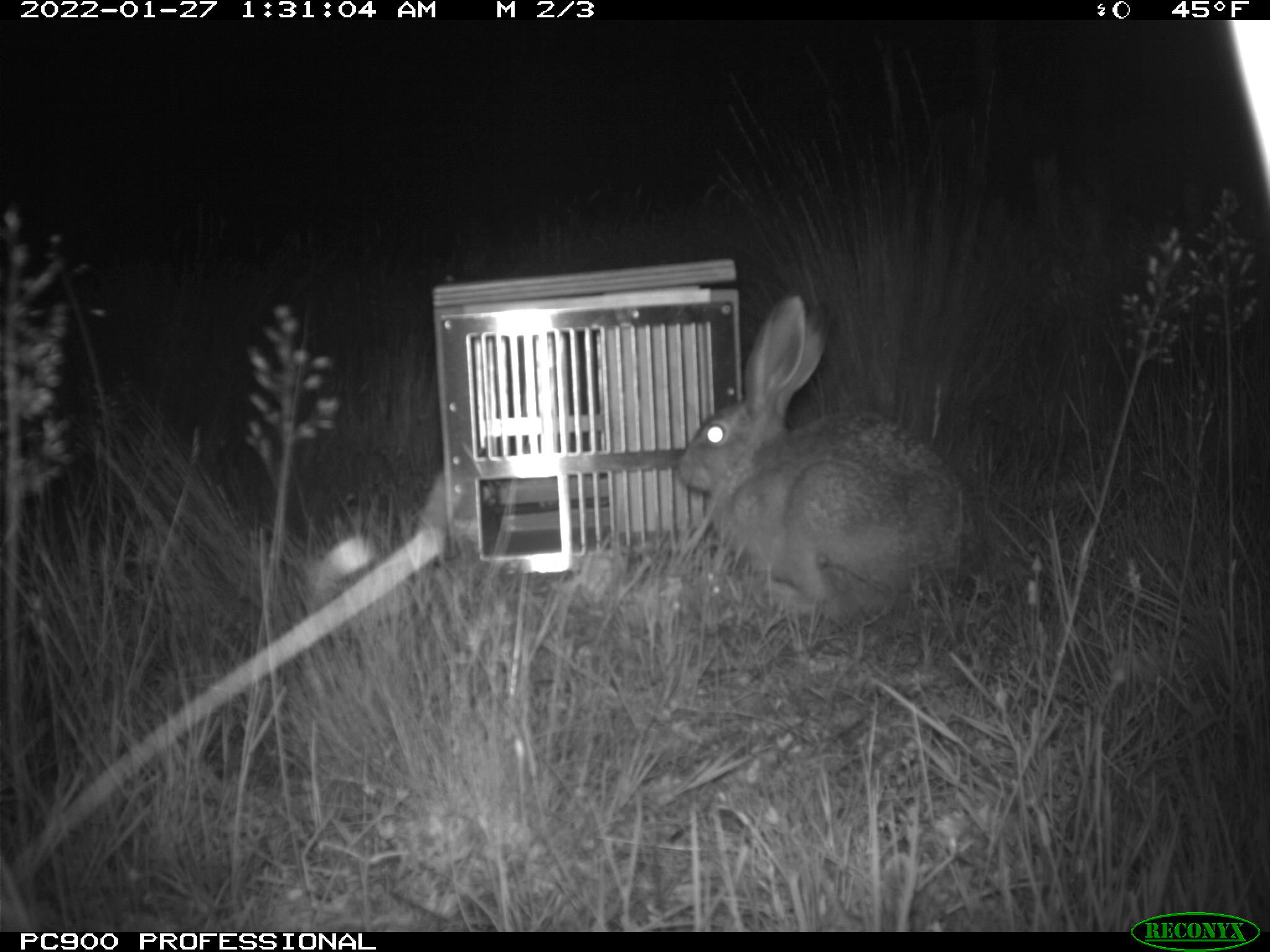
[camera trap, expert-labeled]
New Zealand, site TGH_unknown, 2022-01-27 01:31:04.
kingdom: Animalia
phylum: Chordata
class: Mammalia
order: Lagomorpha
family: Leporidae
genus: Lepus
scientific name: Lepus europaeus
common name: brown hare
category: hare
Hare (brown hare) (Lepus europaeus).